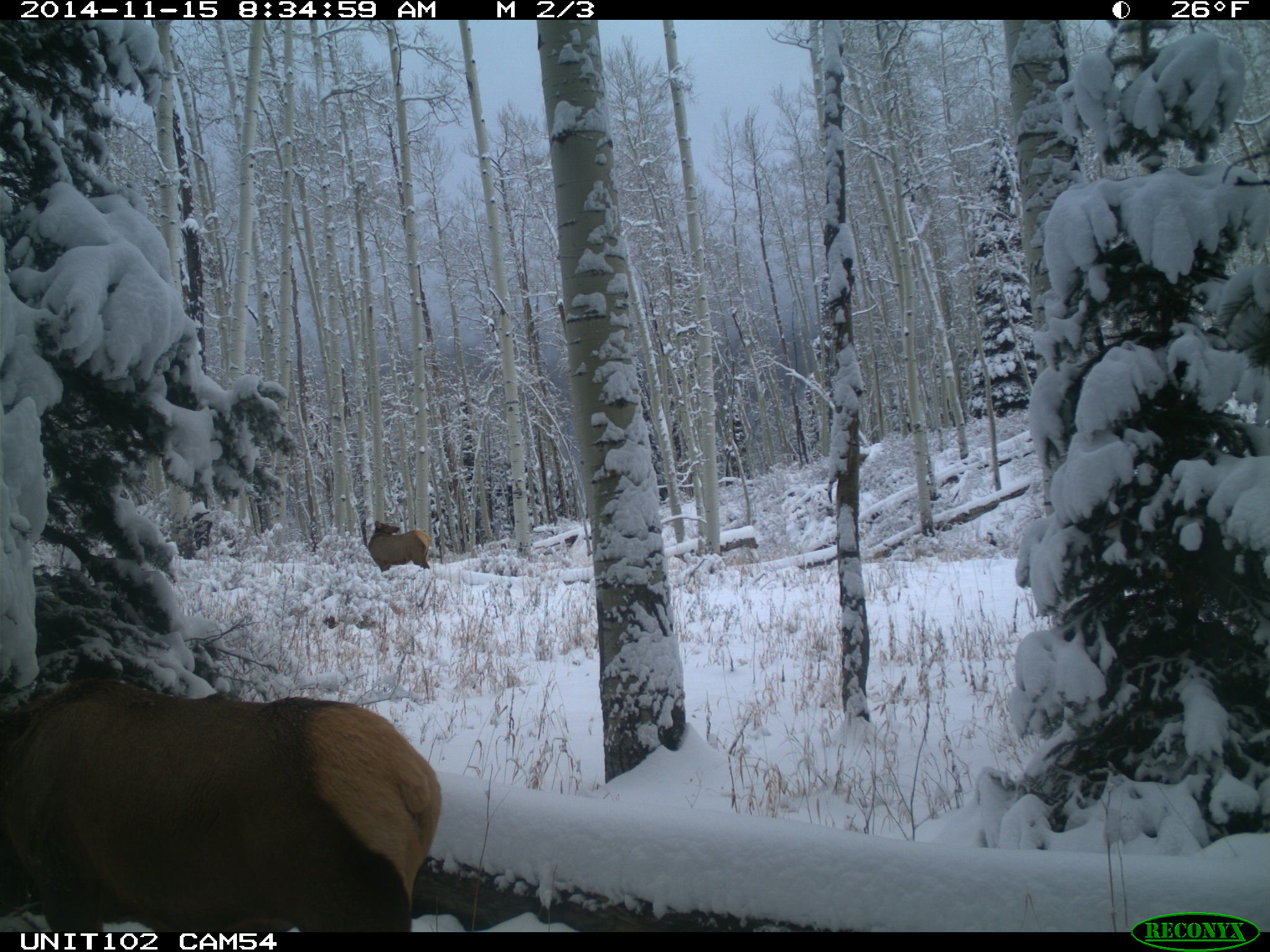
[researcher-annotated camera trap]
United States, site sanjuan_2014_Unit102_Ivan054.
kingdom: Animalia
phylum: Chordata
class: Mammalia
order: Artiodactyla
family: Cervidae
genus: Cervus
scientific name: Cervus elaphus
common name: red deer